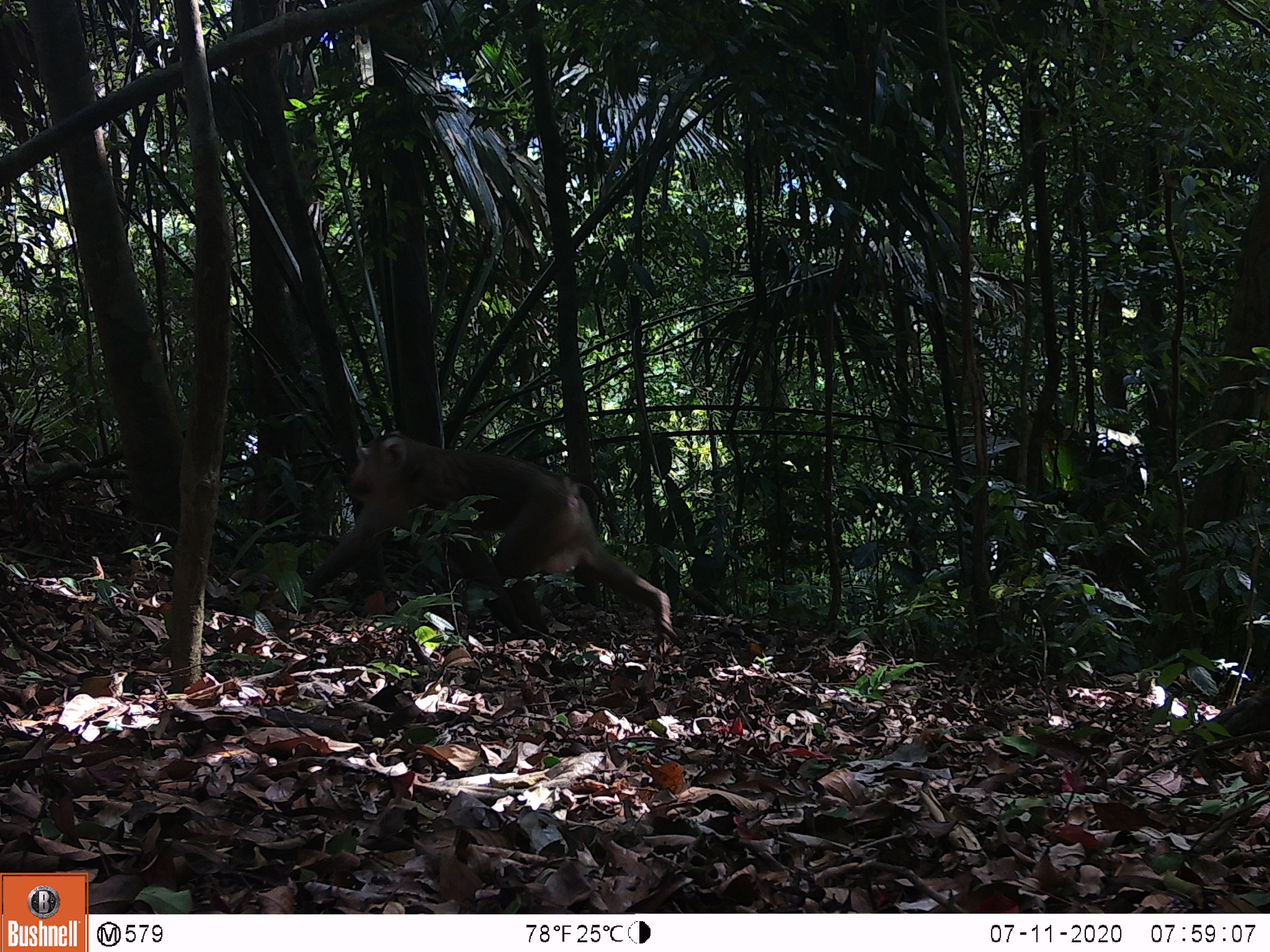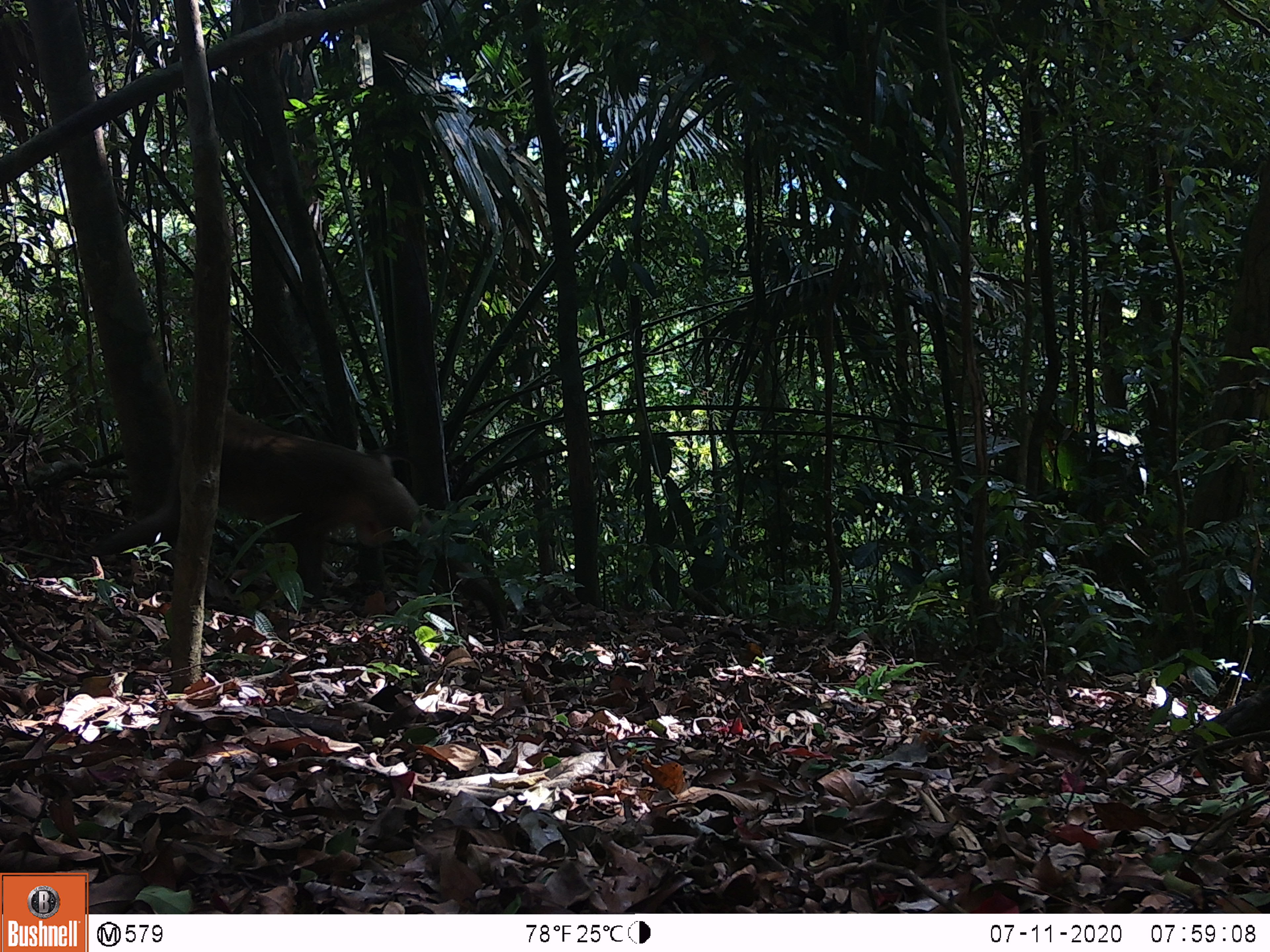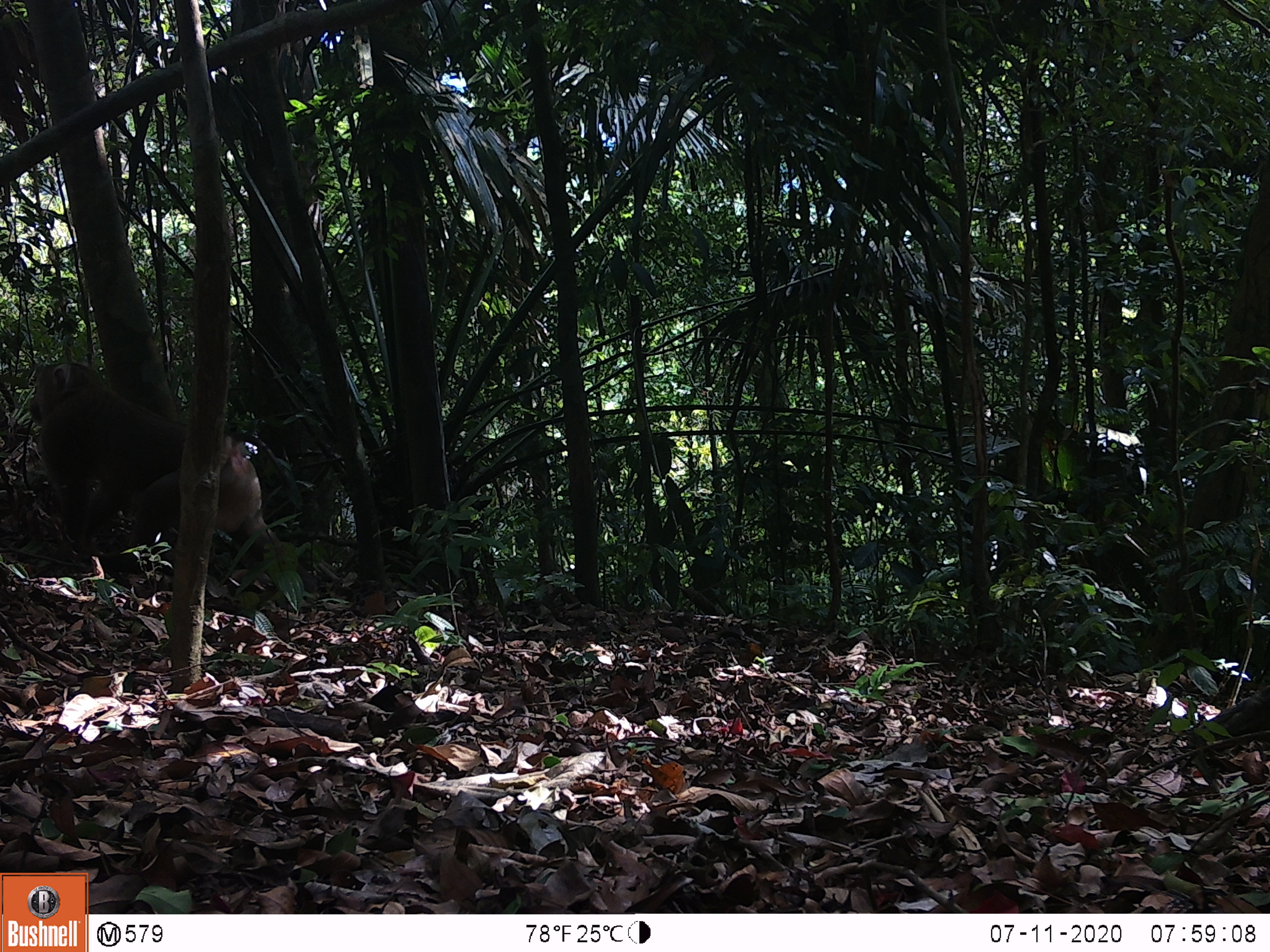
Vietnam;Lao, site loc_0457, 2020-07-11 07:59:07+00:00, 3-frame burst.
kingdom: Animalia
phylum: Chordata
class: Mammalia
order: Primates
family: Cercopithecidae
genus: Macaca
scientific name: Macaca nemestrina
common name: pig-tailed macaque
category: pig tailed macaque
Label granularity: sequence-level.